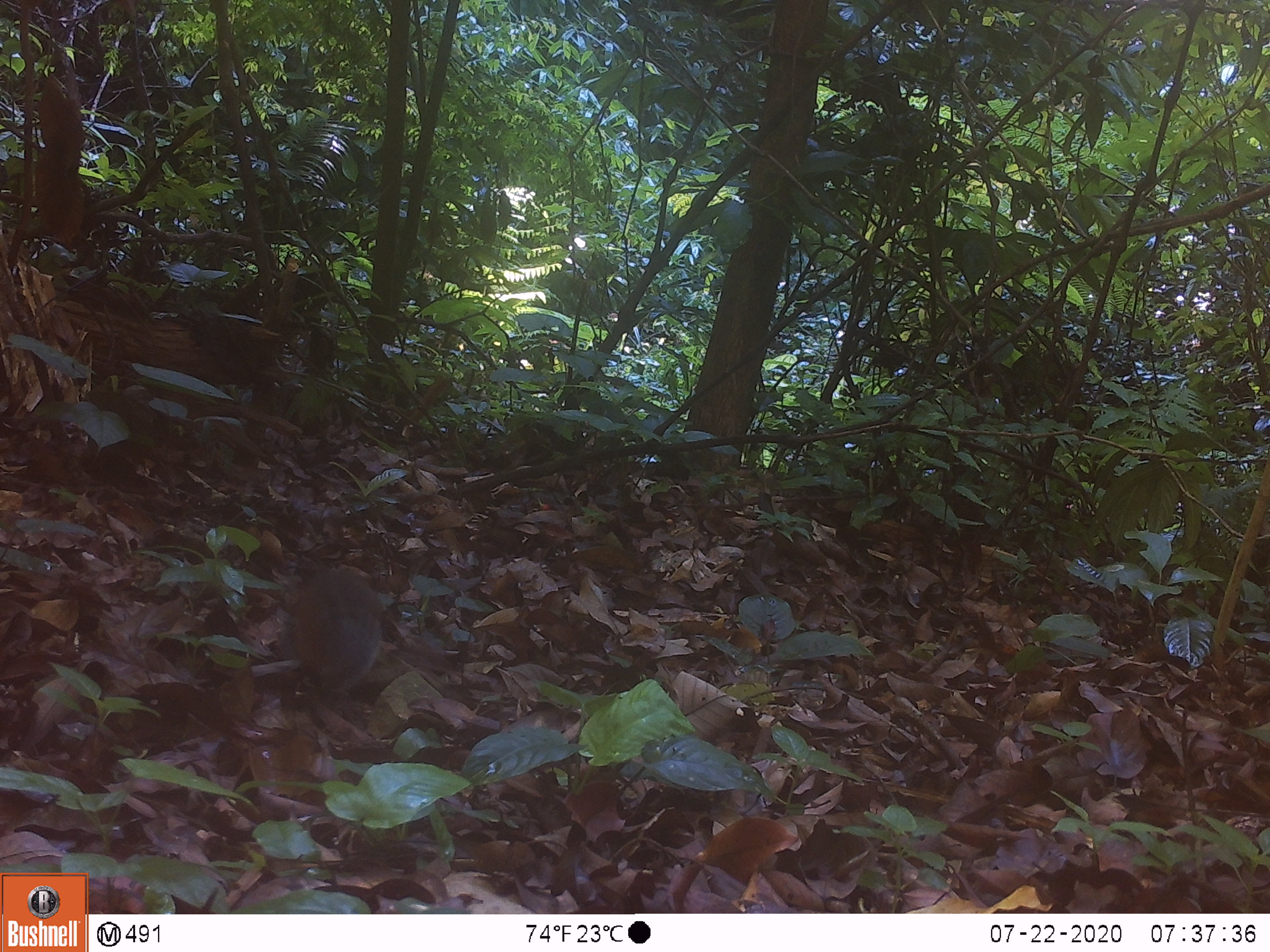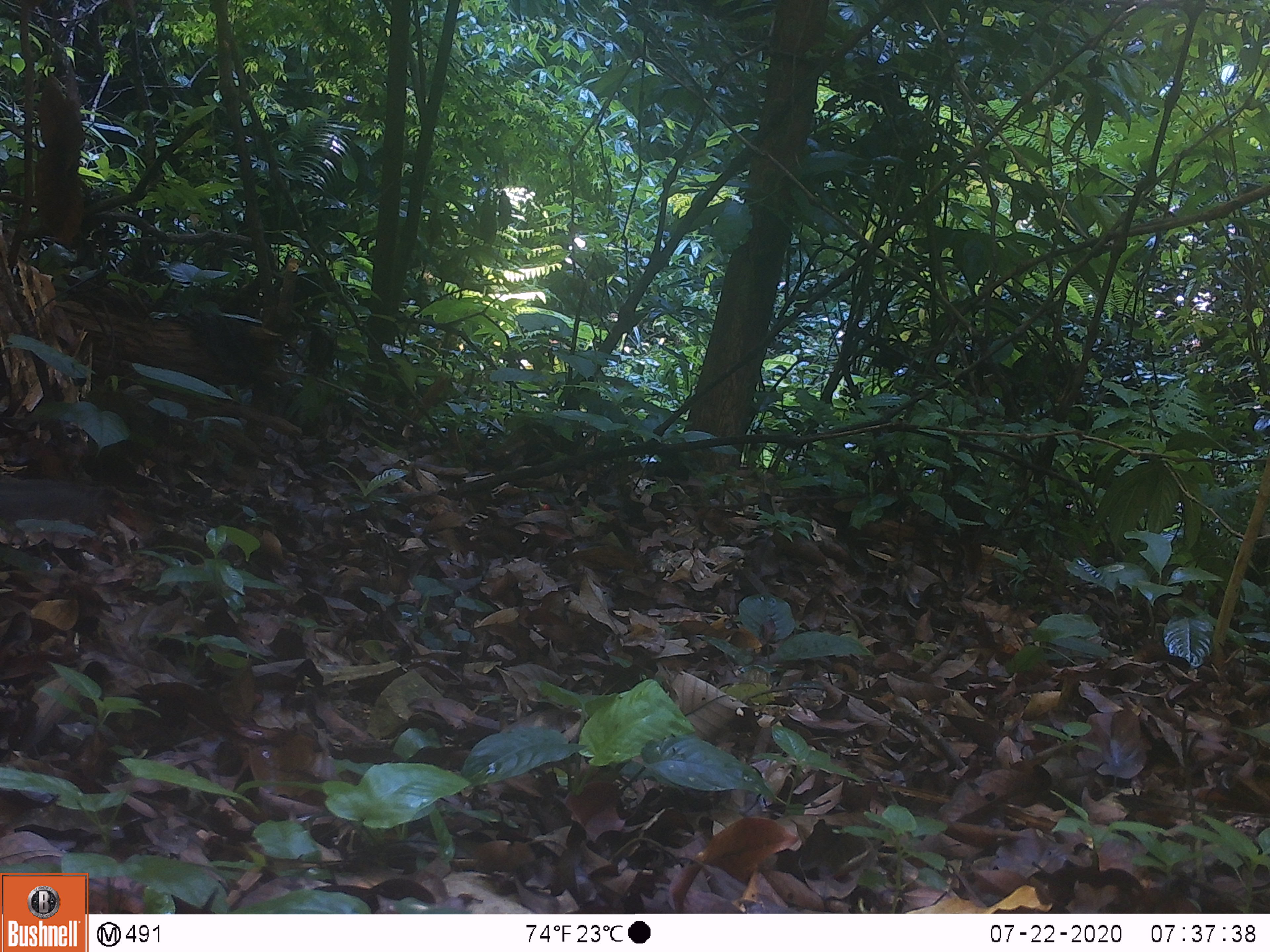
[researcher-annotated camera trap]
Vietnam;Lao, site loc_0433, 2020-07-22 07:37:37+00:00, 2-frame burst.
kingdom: Animalia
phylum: Chordata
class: Mammalia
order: Rodentia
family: Sciuridae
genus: Dremomys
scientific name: Dremomys rufigenis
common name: red-cheeked squirrel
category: red cheeked squirrel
Red cheeked squirrel (red-cheeked squirrel) (Dremomys rufigenis). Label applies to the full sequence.